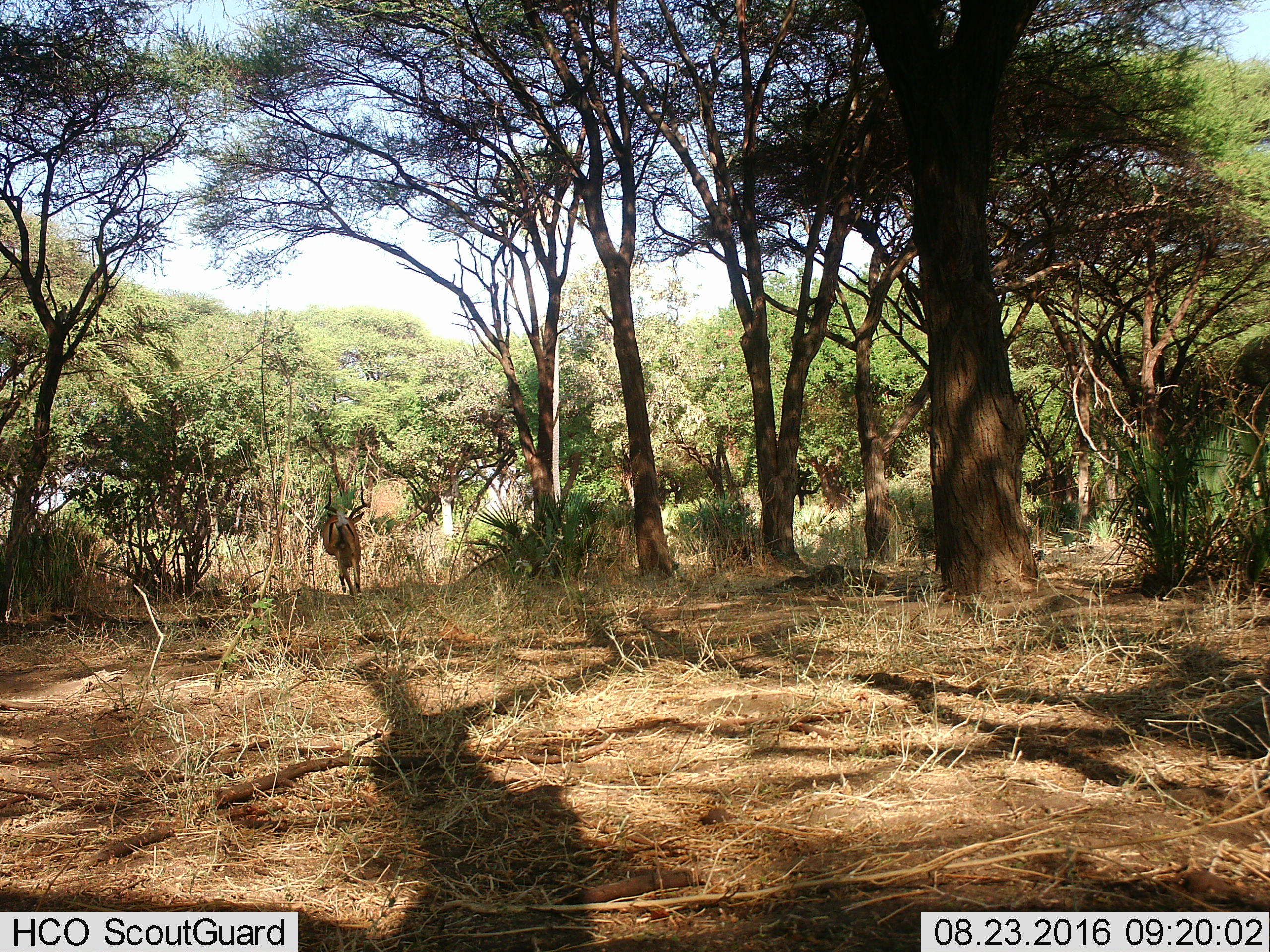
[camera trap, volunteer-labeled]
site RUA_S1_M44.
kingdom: Animalia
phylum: Chordata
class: Mammalia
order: Artiodactyla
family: Bovidae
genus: Aepyceros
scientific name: Aepyceros melampus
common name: impala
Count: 1.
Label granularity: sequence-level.